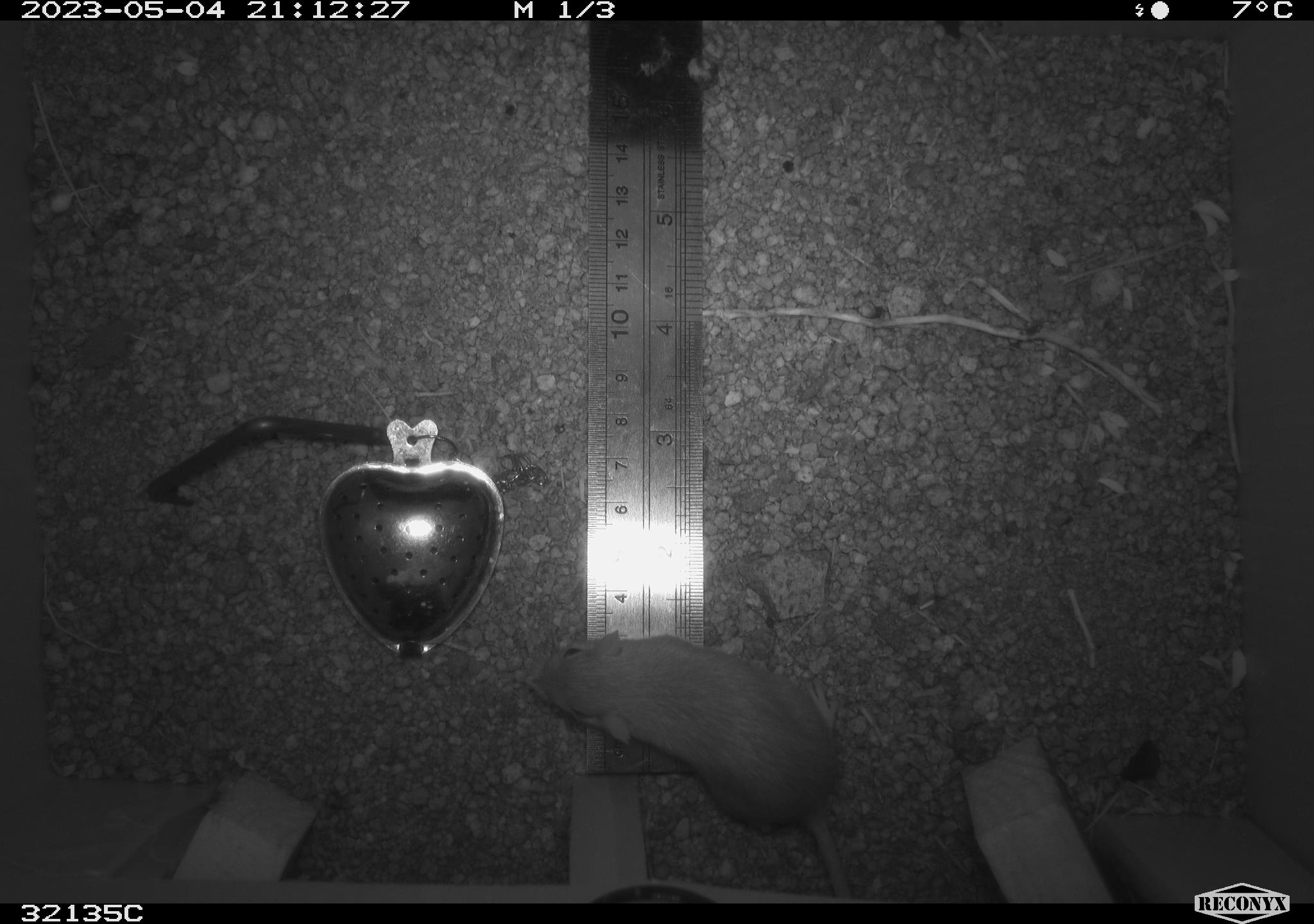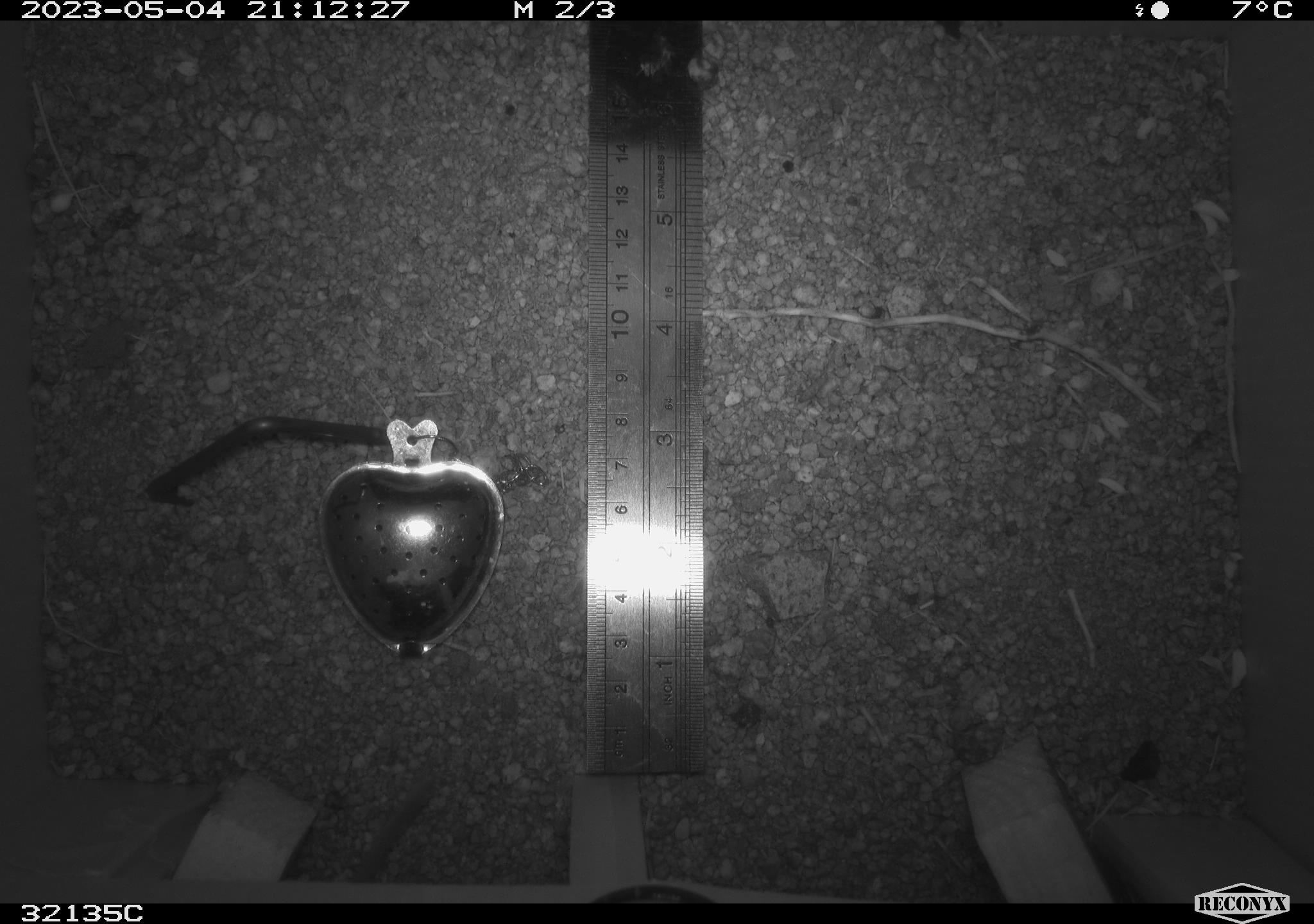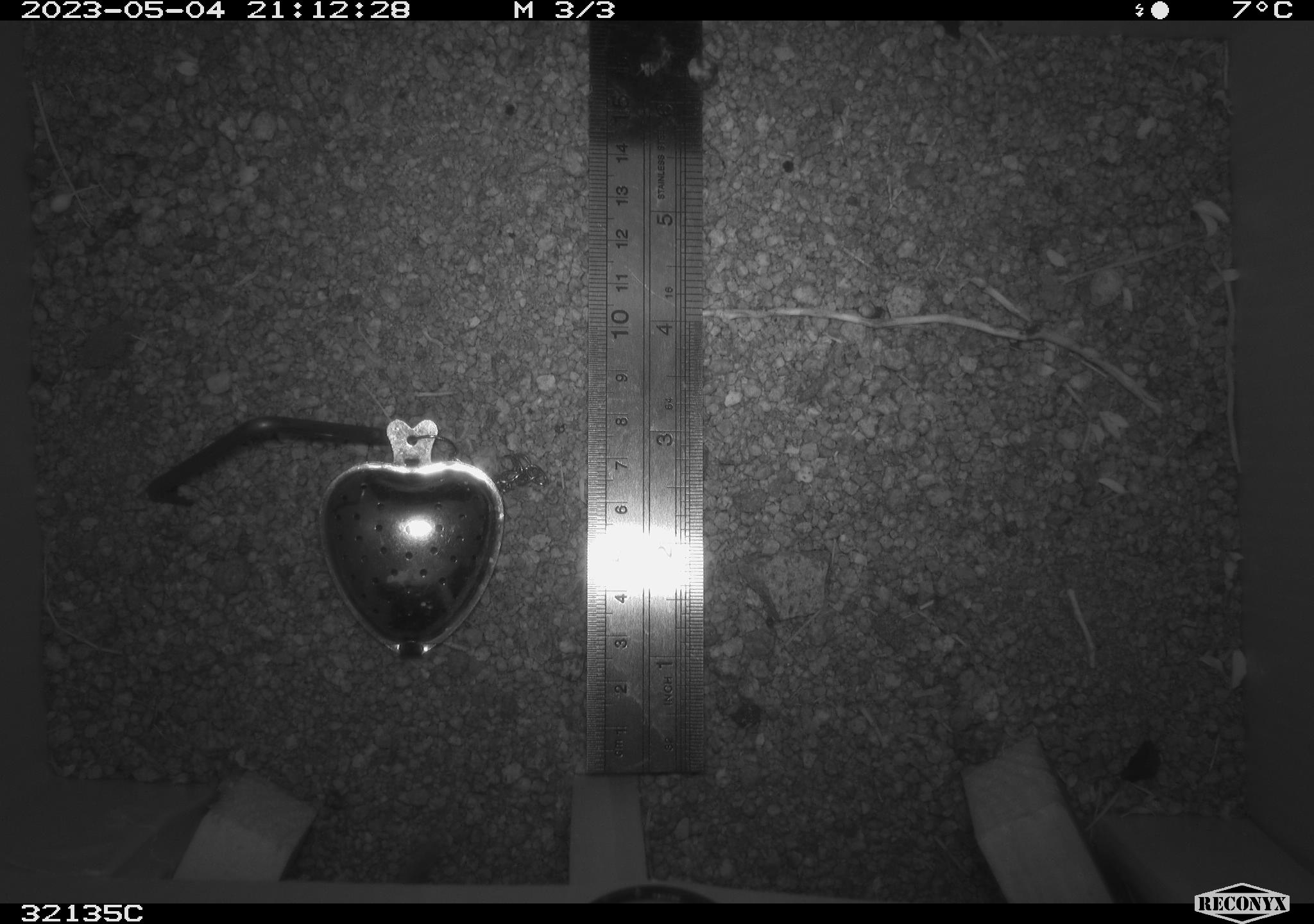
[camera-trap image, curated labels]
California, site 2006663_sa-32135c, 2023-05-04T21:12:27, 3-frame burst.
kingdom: Animalia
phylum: Chordata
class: Mammalia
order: Rodentia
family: Heteromyidae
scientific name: Heteromyidae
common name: kangaroo rats and pocket mice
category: heteromyidae family